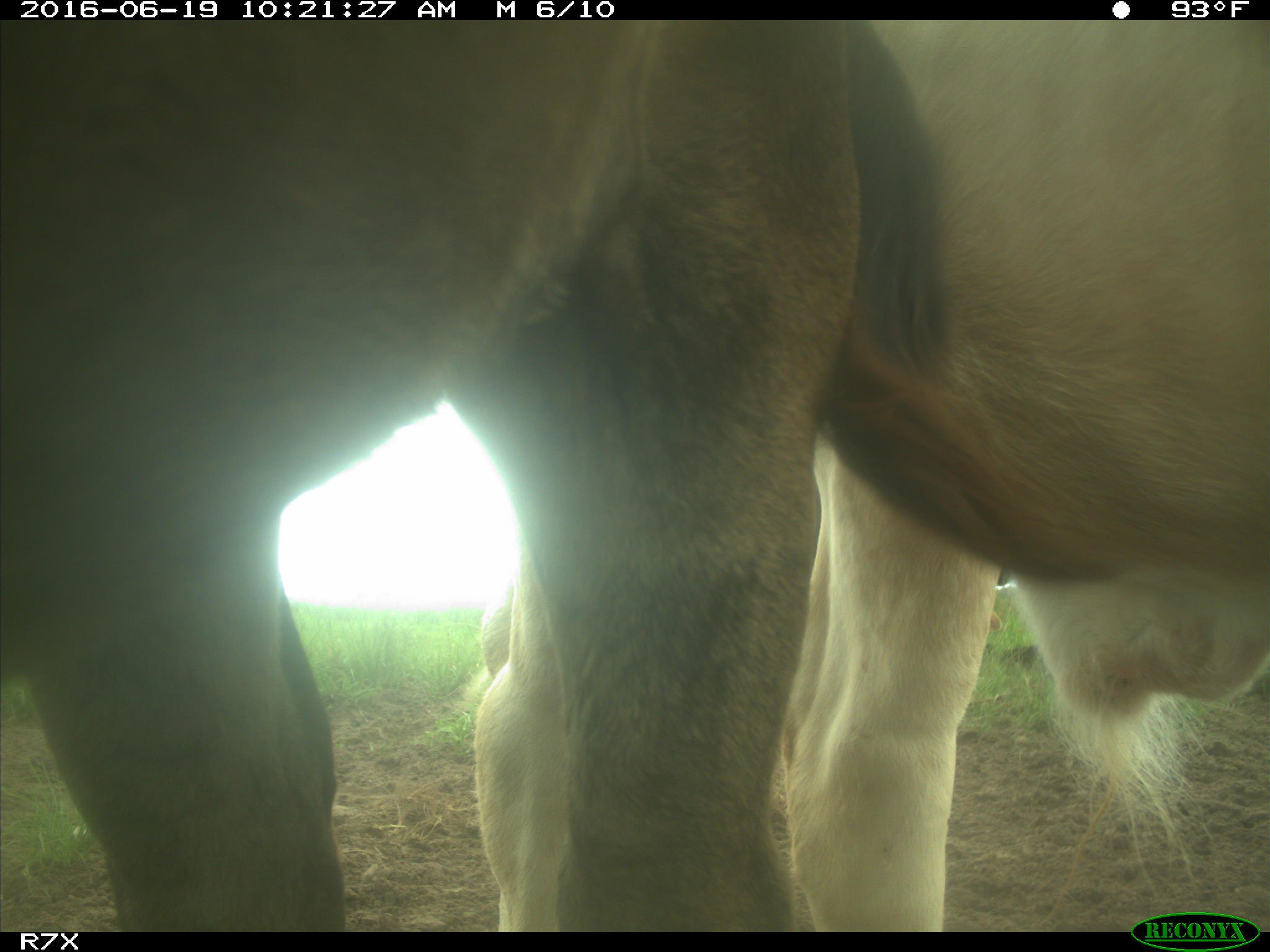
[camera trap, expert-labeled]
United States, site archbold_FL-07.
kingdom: Animalia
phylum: Chordata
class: Mammalia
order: Artiodactyla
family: Bovidae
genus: Bos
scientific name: Bos taurus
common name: domestic cow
Bos taurus (domestic cow).